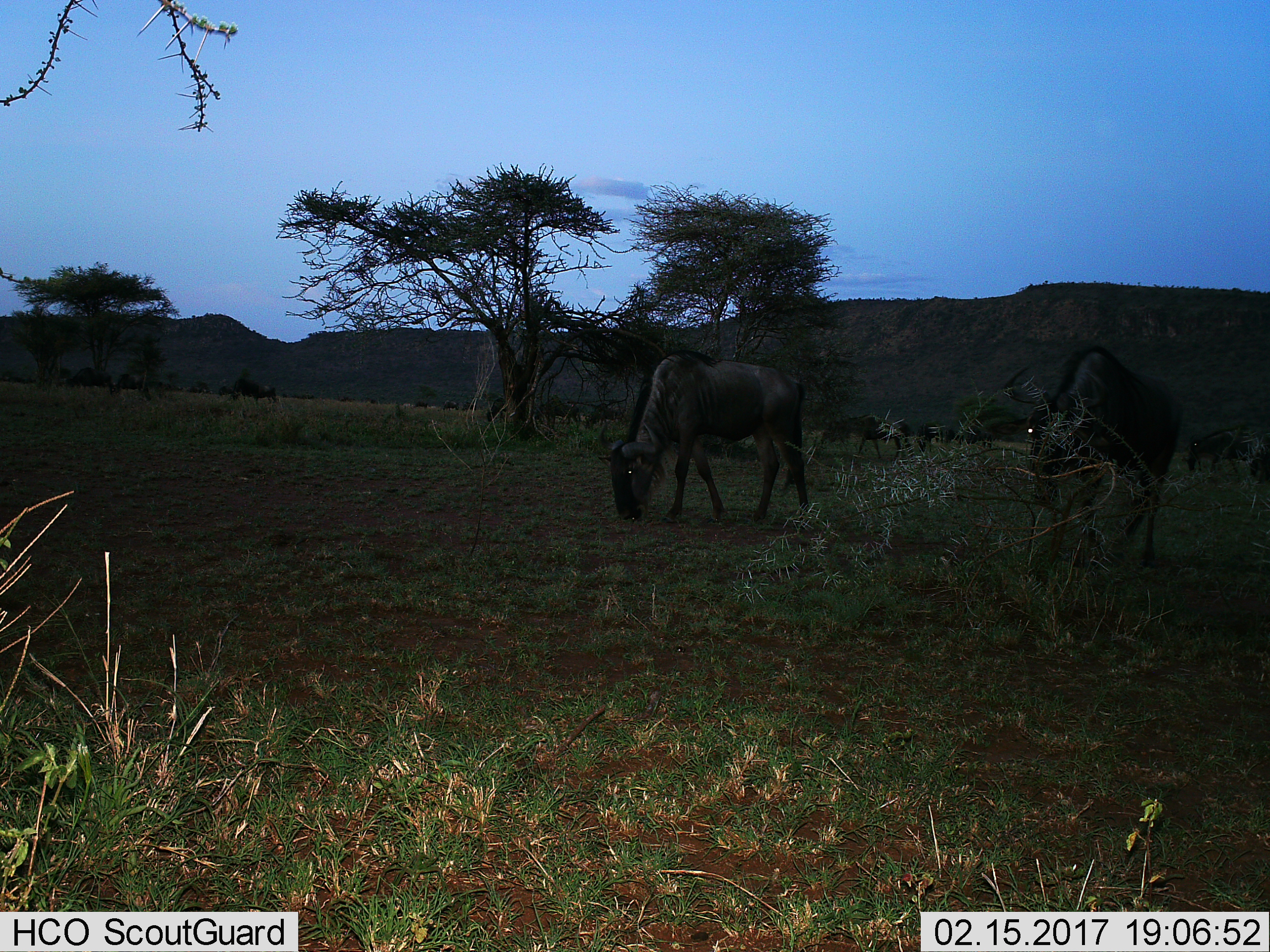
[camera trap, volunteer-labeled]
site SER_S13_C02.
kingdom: Animalia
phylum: Chordata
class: Mammalia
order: Artiodactyla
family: Bovidae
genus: Connochaetes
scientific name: Connochaetes taurinus taurinus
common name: blue wildebeest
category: wildebeestblue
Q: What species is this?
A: Wildebeestblue (blue wildebeest) (Connochaetes taurinus taurinus).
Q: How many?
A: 4.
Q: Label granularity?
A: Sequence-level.